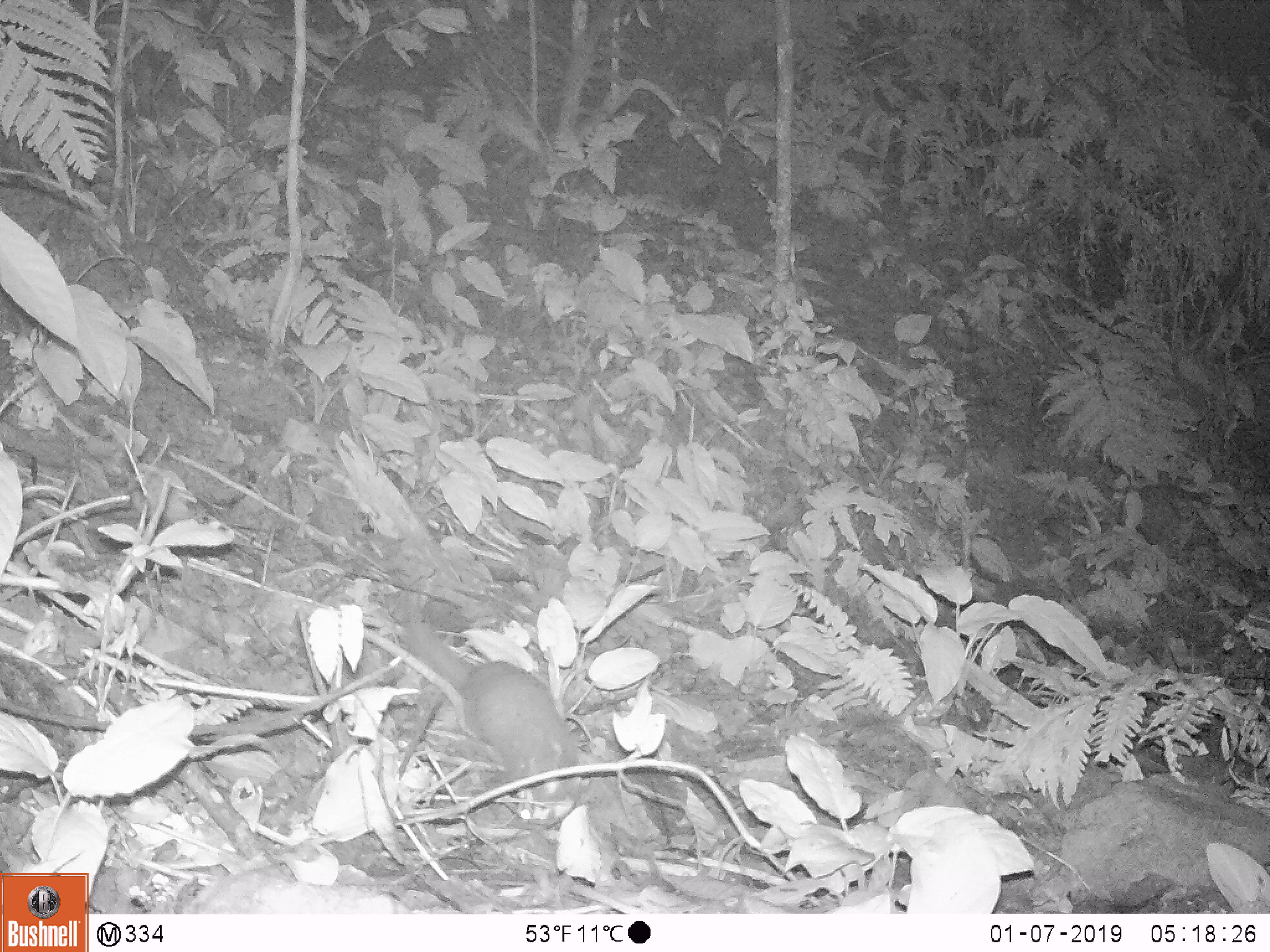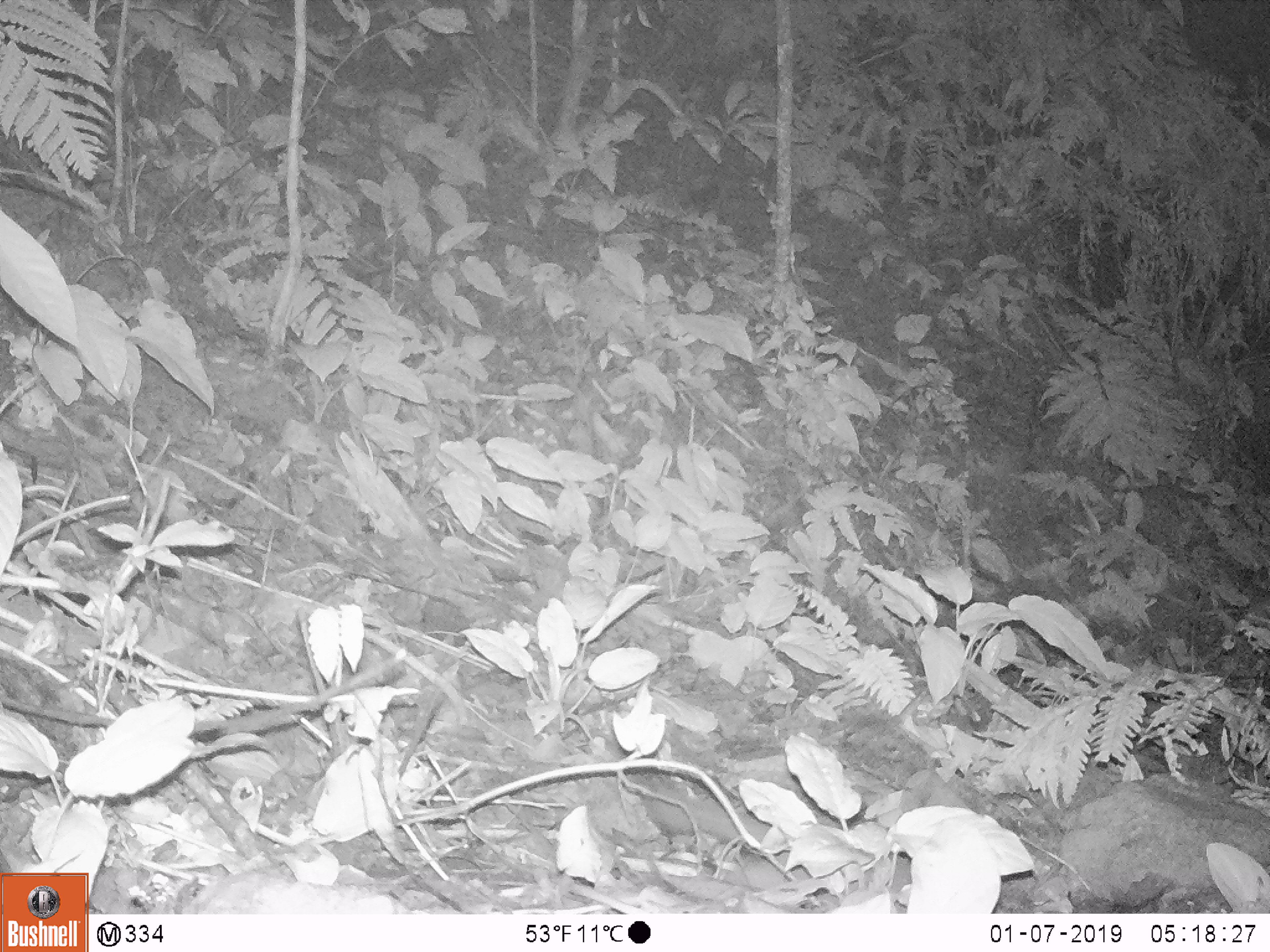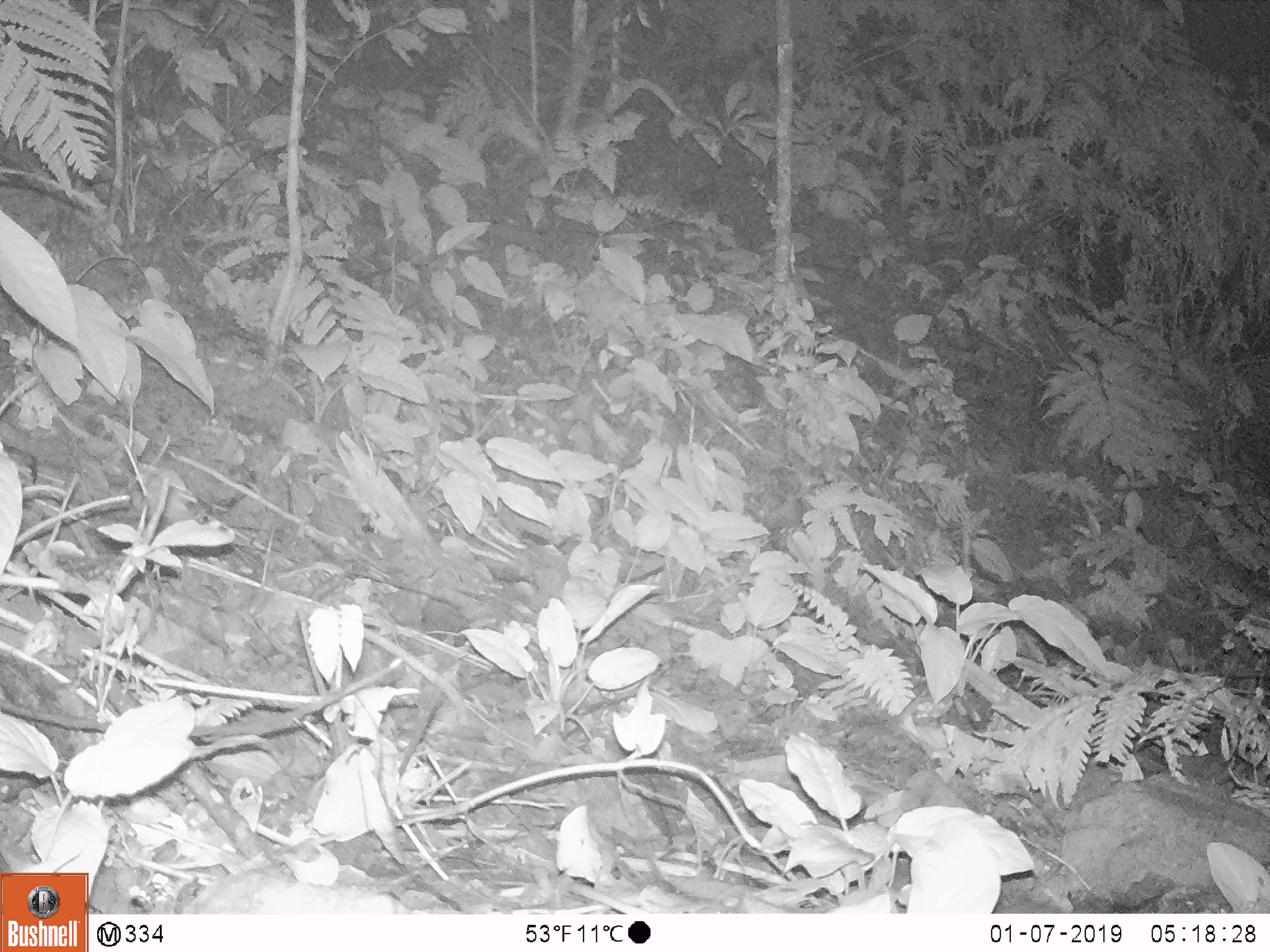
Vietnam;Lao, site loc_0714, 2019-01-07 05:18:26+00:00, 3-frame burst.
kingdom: Animalia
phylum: Chordata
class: Mammalia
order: Carnivora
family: Mustelidae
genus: Melogale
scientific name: Melogale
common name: ferret badger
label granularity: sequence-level